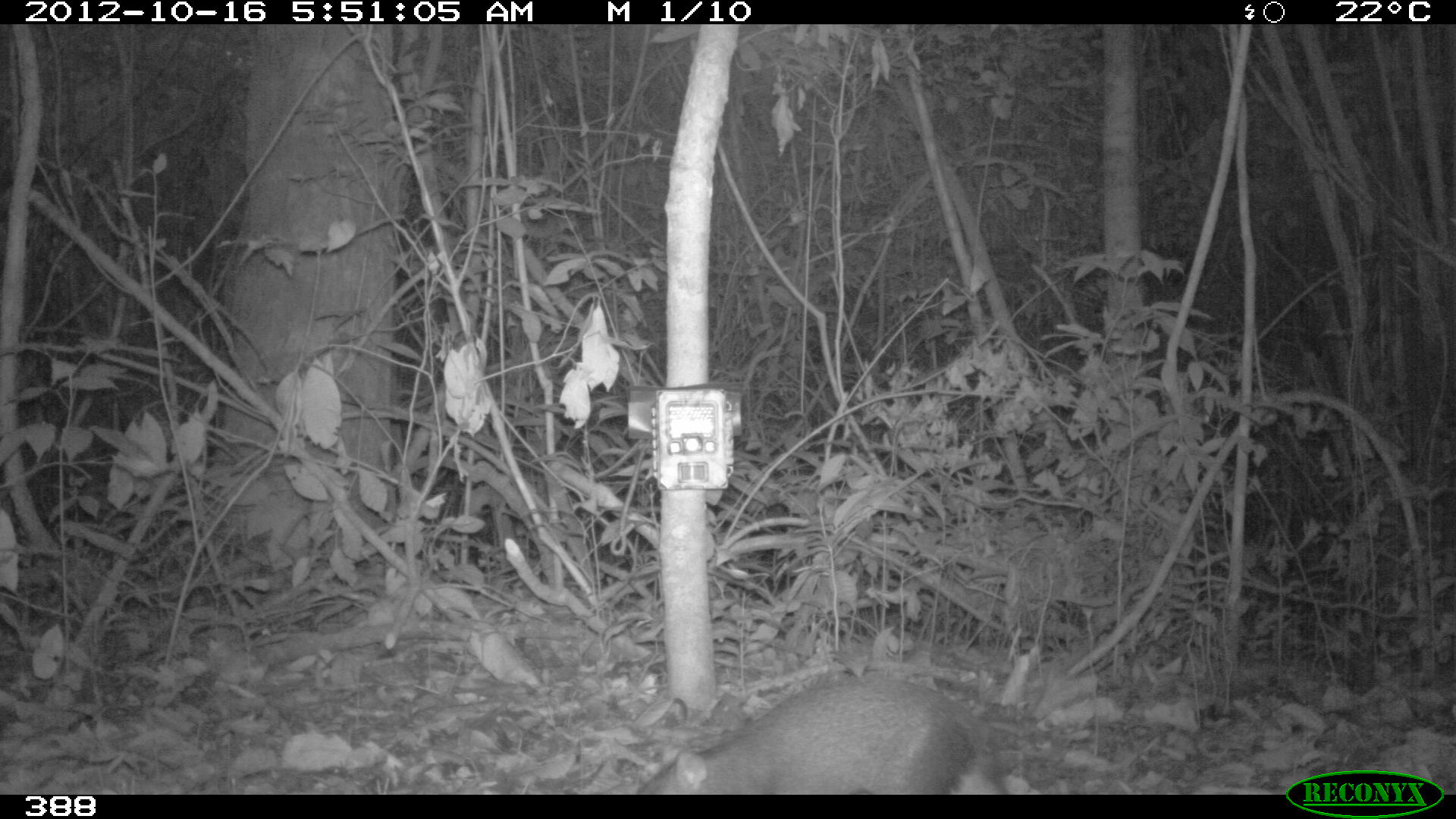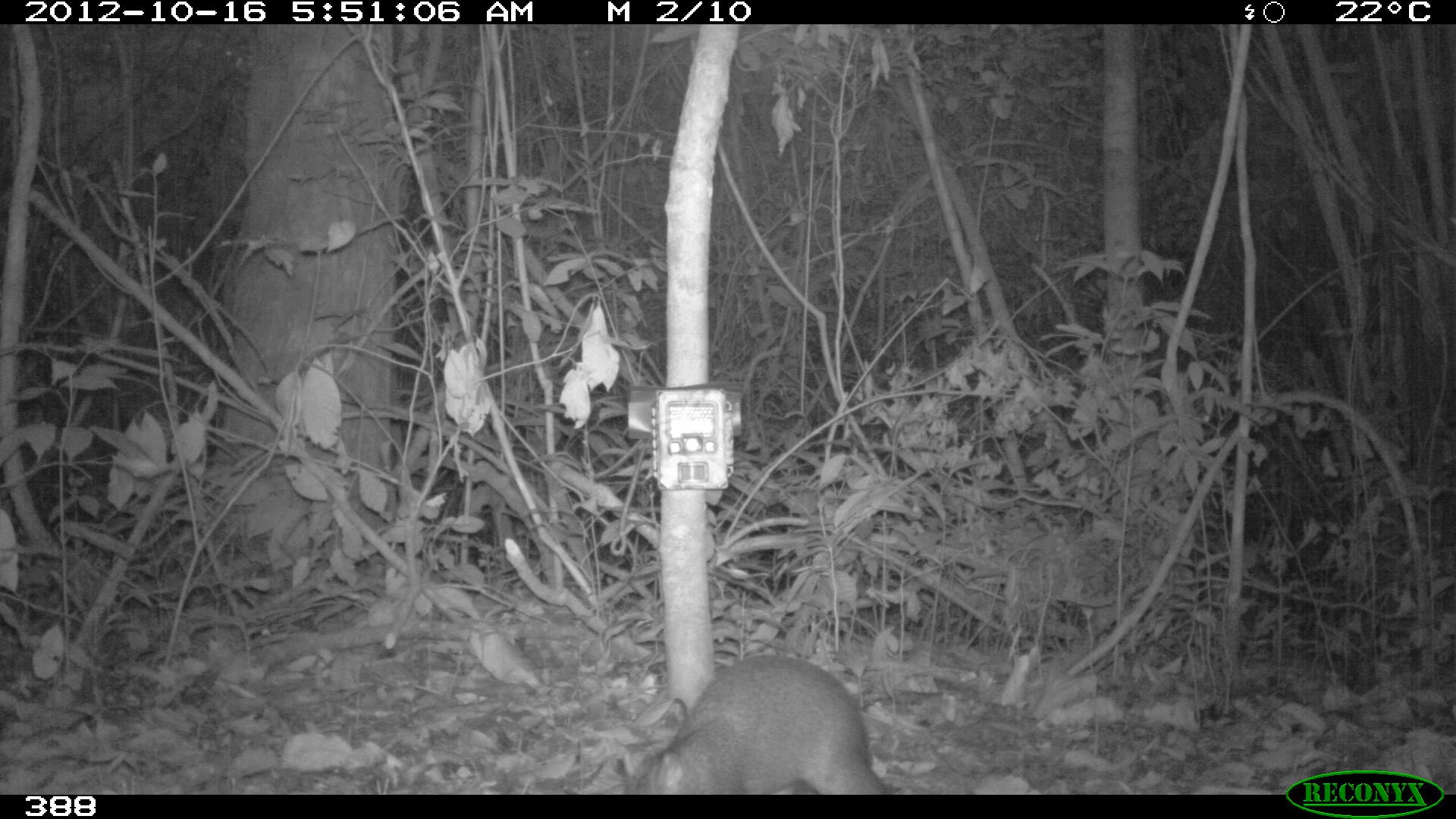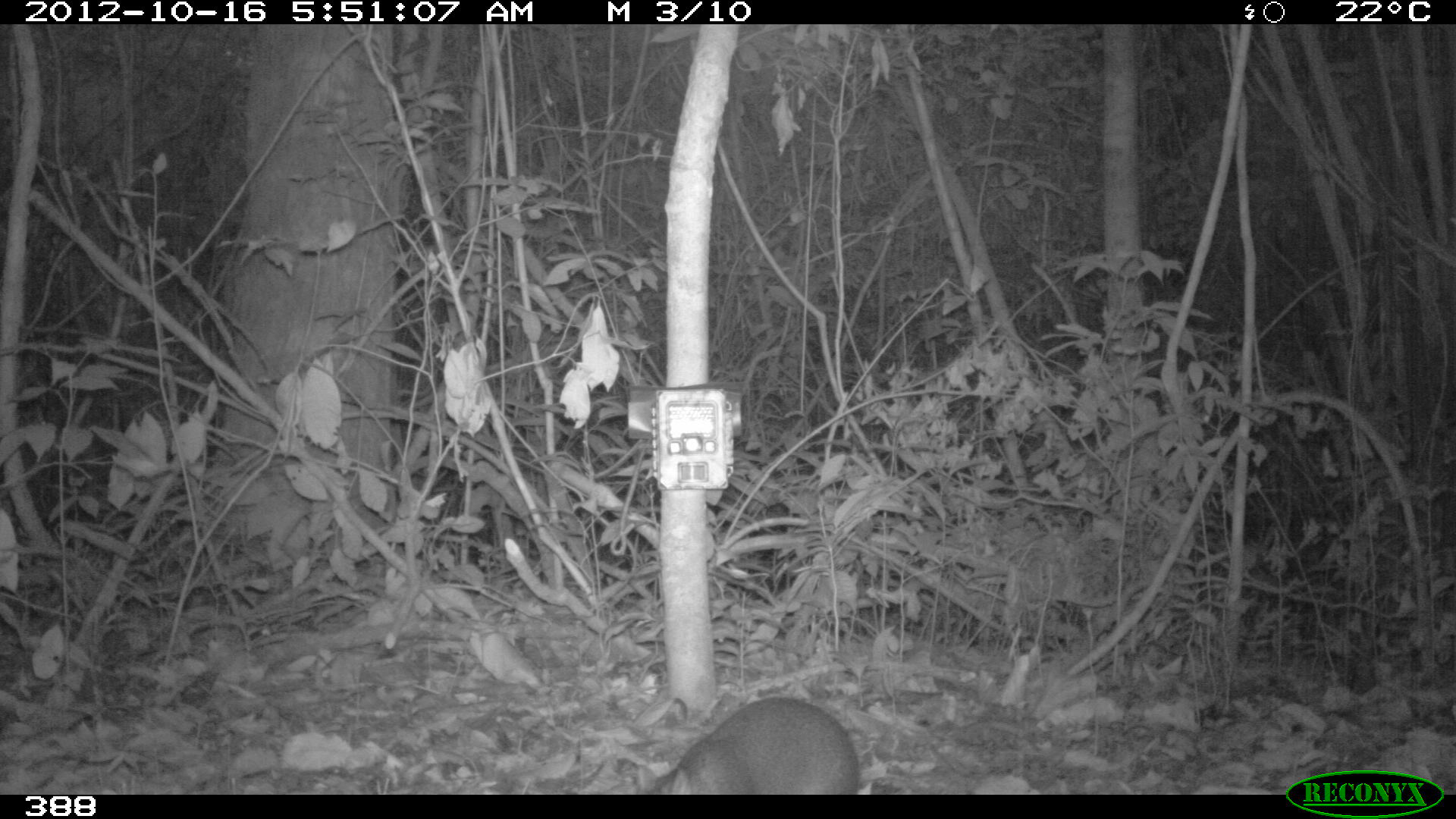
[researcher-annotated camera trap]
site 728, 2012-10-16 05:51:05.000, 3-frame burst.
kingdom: Animalia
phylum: Chordata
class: Mammalia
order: Rodentia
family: Dasyproctidae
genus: Dasyprocta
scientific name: Dasyprocta punctata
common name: central american agouti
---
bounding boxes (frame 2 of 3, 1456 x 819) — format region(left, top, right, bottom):
dasyprocta punctata: region(628, 653, 896, 794)